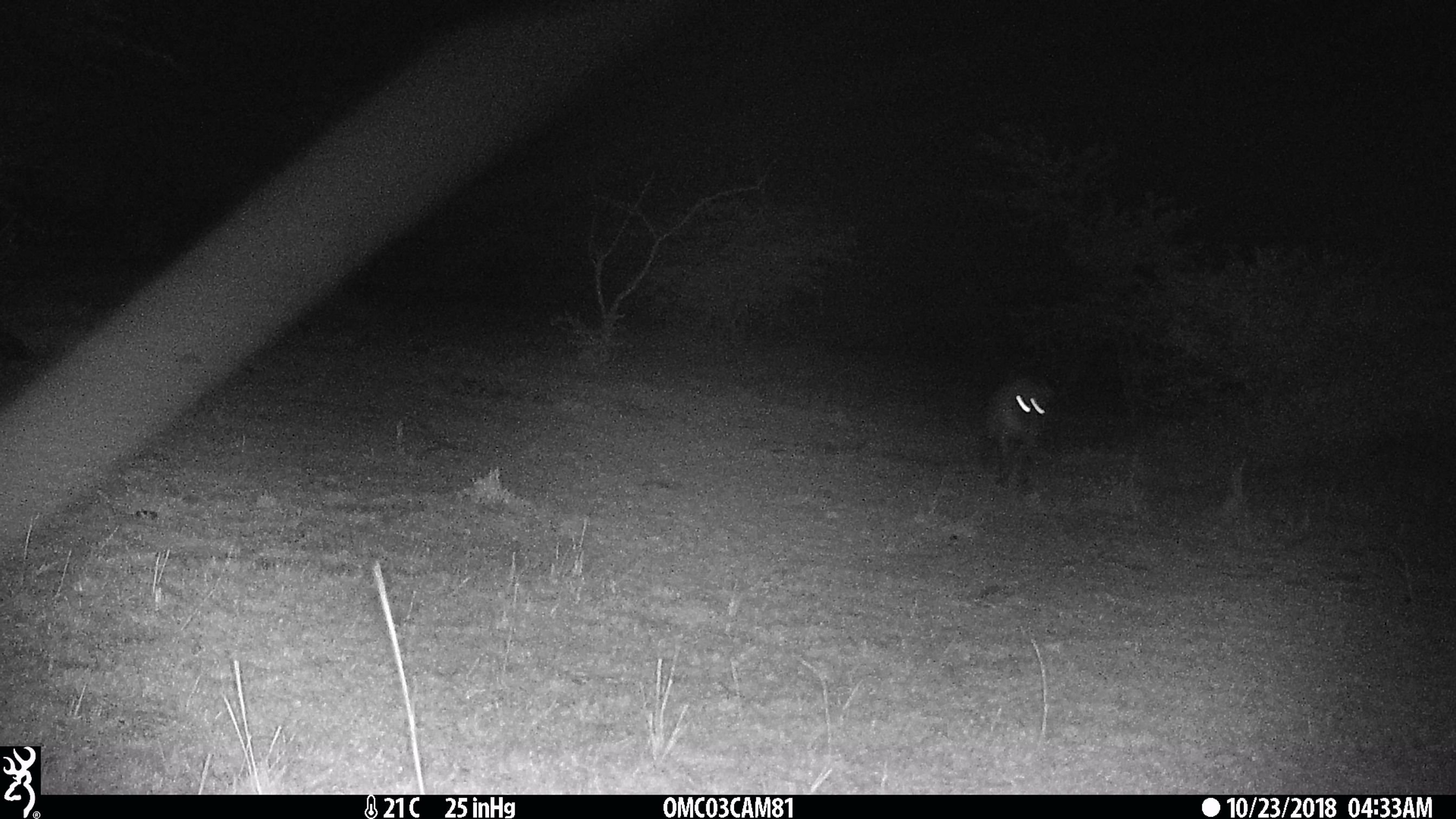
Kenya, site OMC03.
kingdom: Animalia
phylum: Chordata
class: Mammalia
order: Carnivora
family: Hyaenidae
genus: Crocuta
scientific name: Crocuta crocuta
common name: spotted hyena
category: hyena spotted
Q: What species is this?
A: Hyena spotted (spotted hyena) (Crocuta crocuta).